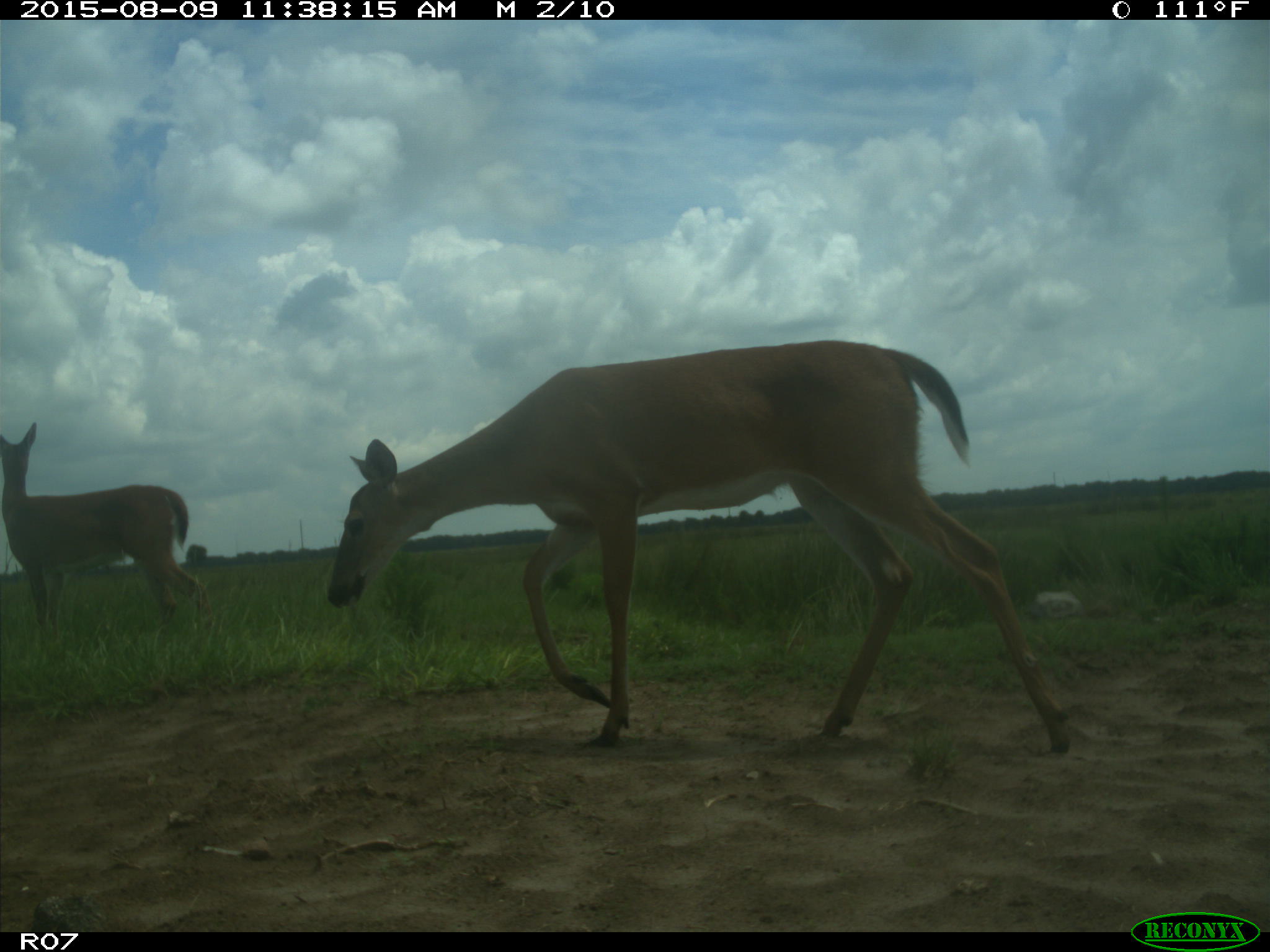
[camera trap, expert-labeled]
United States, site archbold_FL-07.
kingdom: Animalia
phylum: Chordata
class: Mammalia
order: Artiodactyla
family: Cervidae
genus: Odocoileus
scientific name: Odocoileus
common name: deer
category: unidentified deer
Unidentified deer (deer) (Odocoileus).